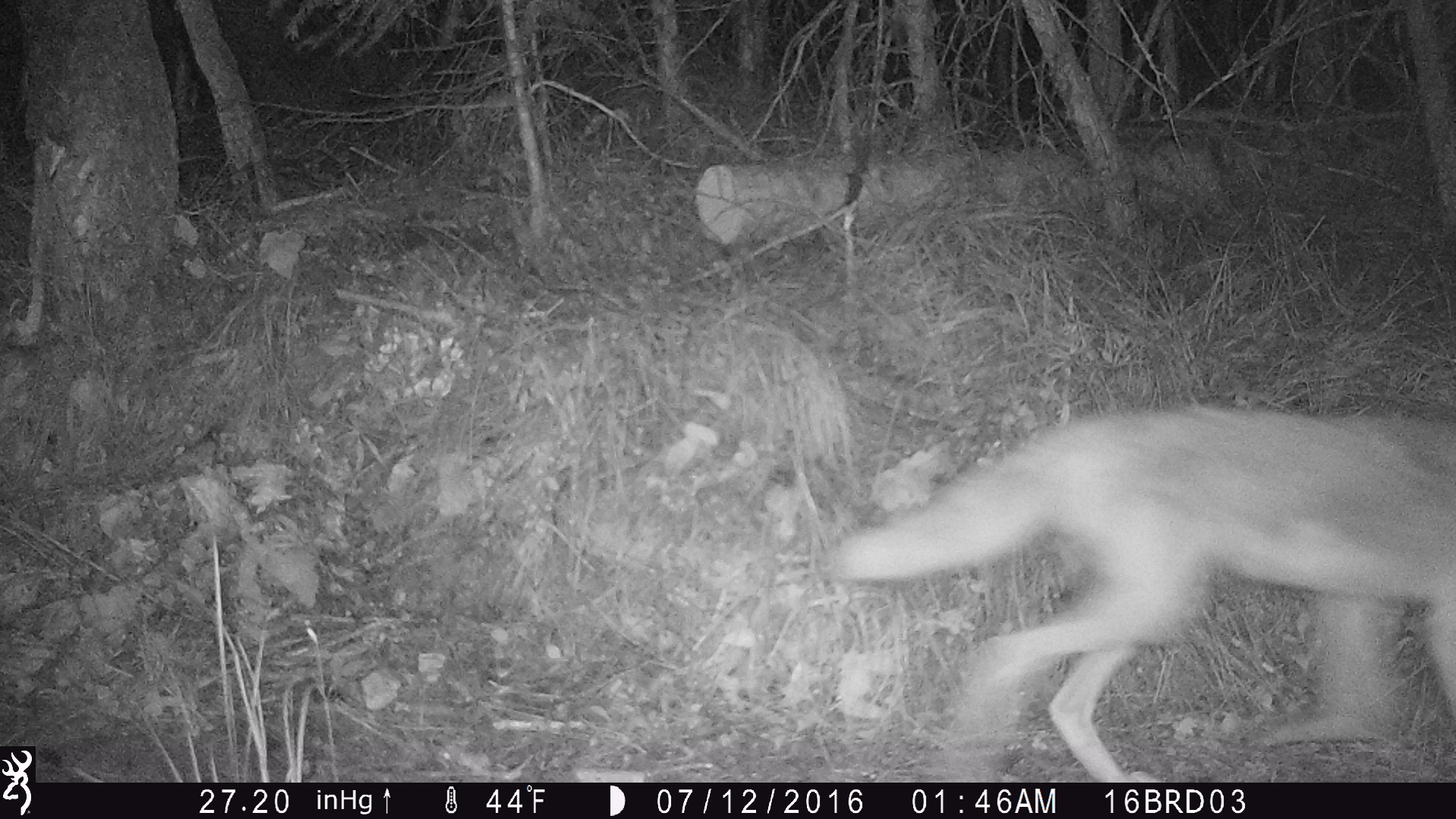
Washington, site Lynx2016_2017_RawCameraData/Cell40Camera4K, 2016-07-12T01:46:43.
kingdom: Animalia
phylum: Chordata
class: Mammalia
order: Carnivora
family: Canidae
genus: Canis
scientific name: Canis latrans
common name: coyote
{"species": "Canis latrans (coyote)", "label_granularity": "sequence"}